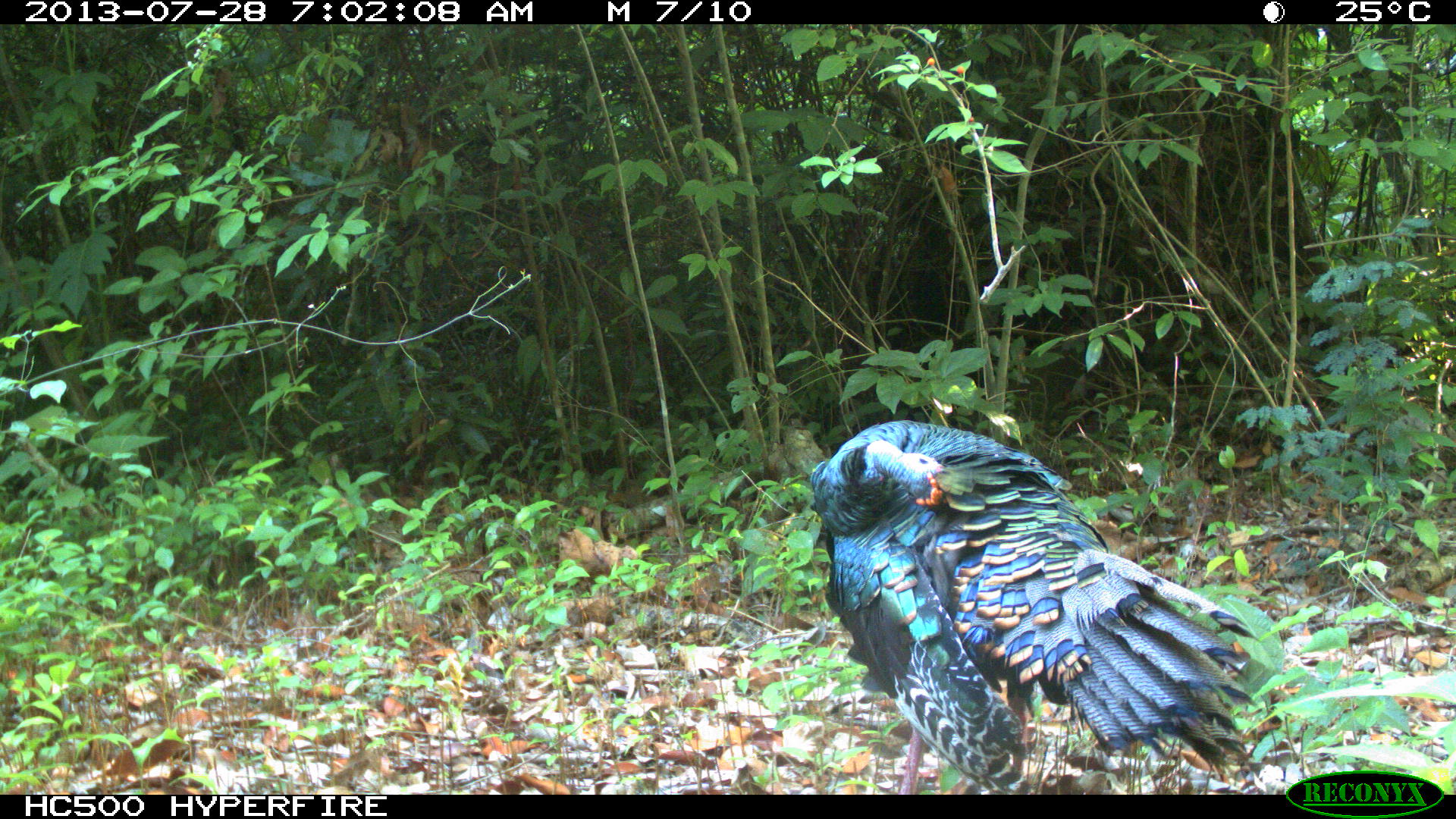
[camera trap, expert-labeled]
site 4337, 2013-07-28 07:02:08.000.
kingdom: Animalia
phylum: Chordata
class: Aves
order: Galliformes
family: Phasianidae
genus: Meleagris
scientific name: Meleagris ocellata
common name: ocellated turkey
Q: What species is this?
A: Meleagris ocellata (ocellated turkey).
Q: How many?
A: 1.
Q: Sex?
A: Male.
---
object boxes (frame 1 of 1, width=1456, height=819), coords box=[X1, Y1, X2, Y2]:
meleagris ocellata: box=[808, 417, 1260, 793]